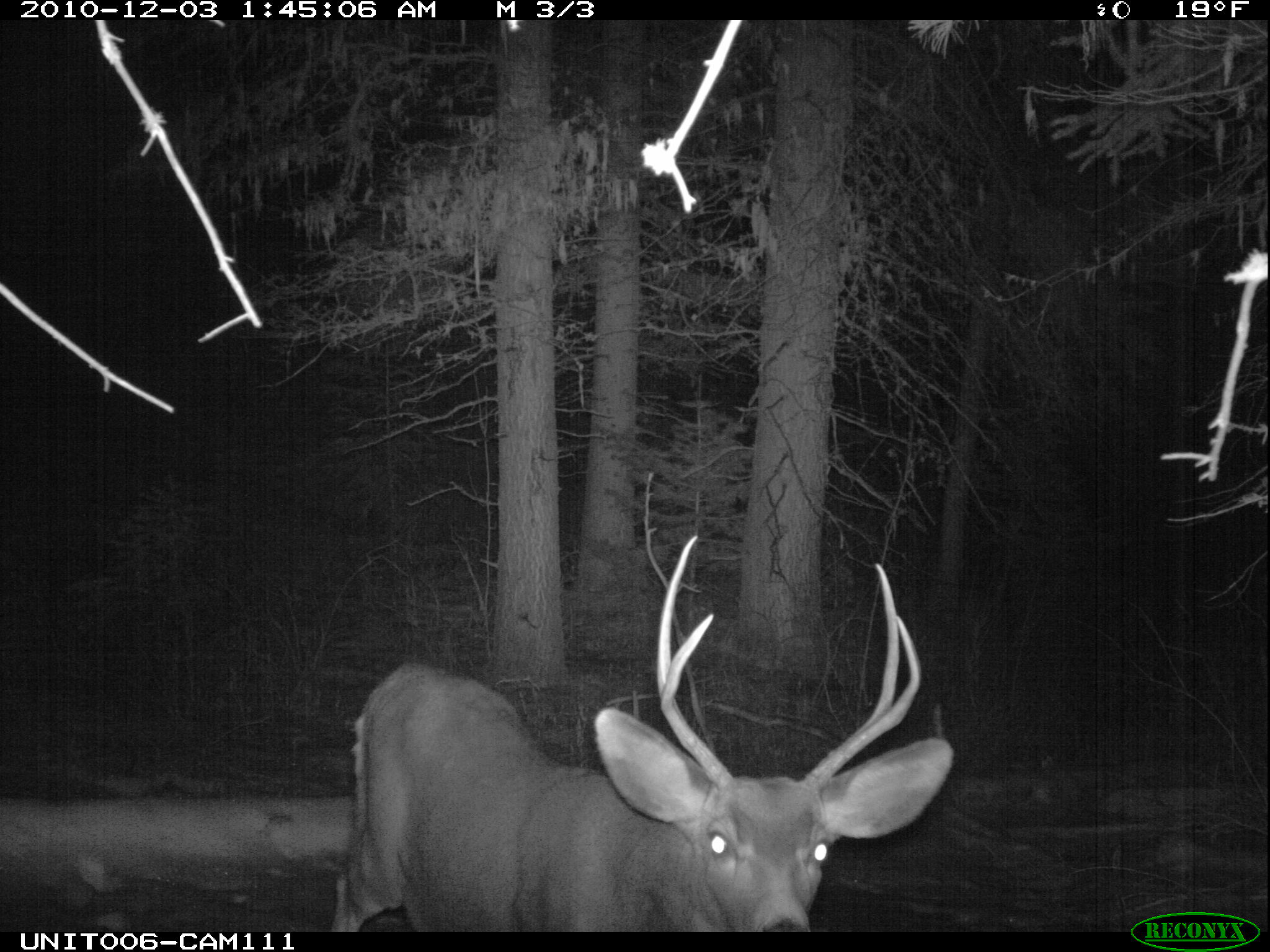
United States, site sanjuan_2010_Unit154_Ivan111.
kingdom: Animalia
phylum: Chordata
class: Mammalia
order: Artiodactyla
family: Cervidae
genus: Odocoileus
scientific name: Odocoileus hemionus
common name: mule deer